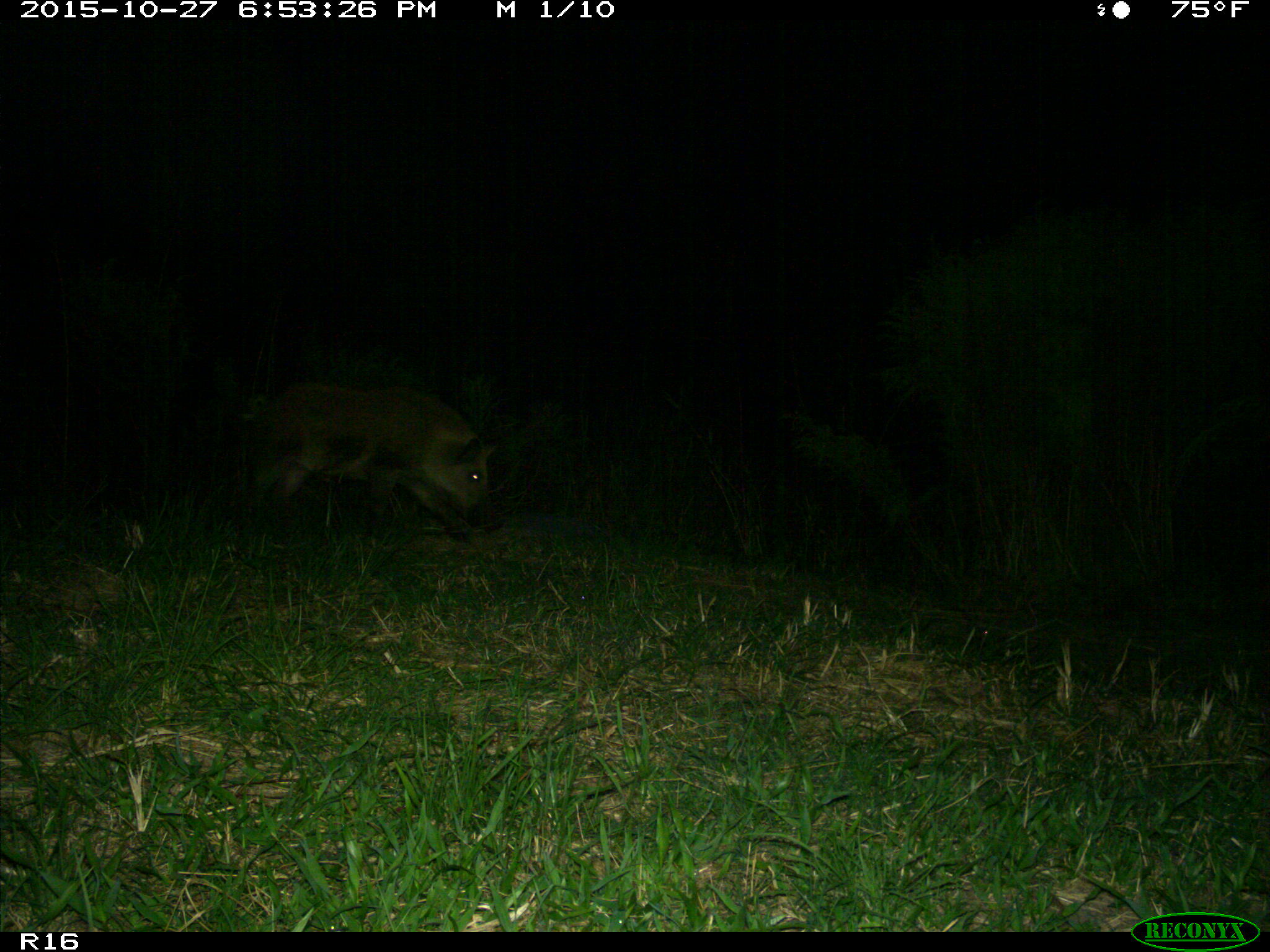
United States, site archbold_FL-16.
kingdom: Animalia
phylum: Chordata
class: Mammalia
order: Artiodactyla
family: Suidae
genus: Sus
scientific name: Sus scrofa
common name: wild boar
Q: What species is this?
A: Sus scrofa (wild boar).